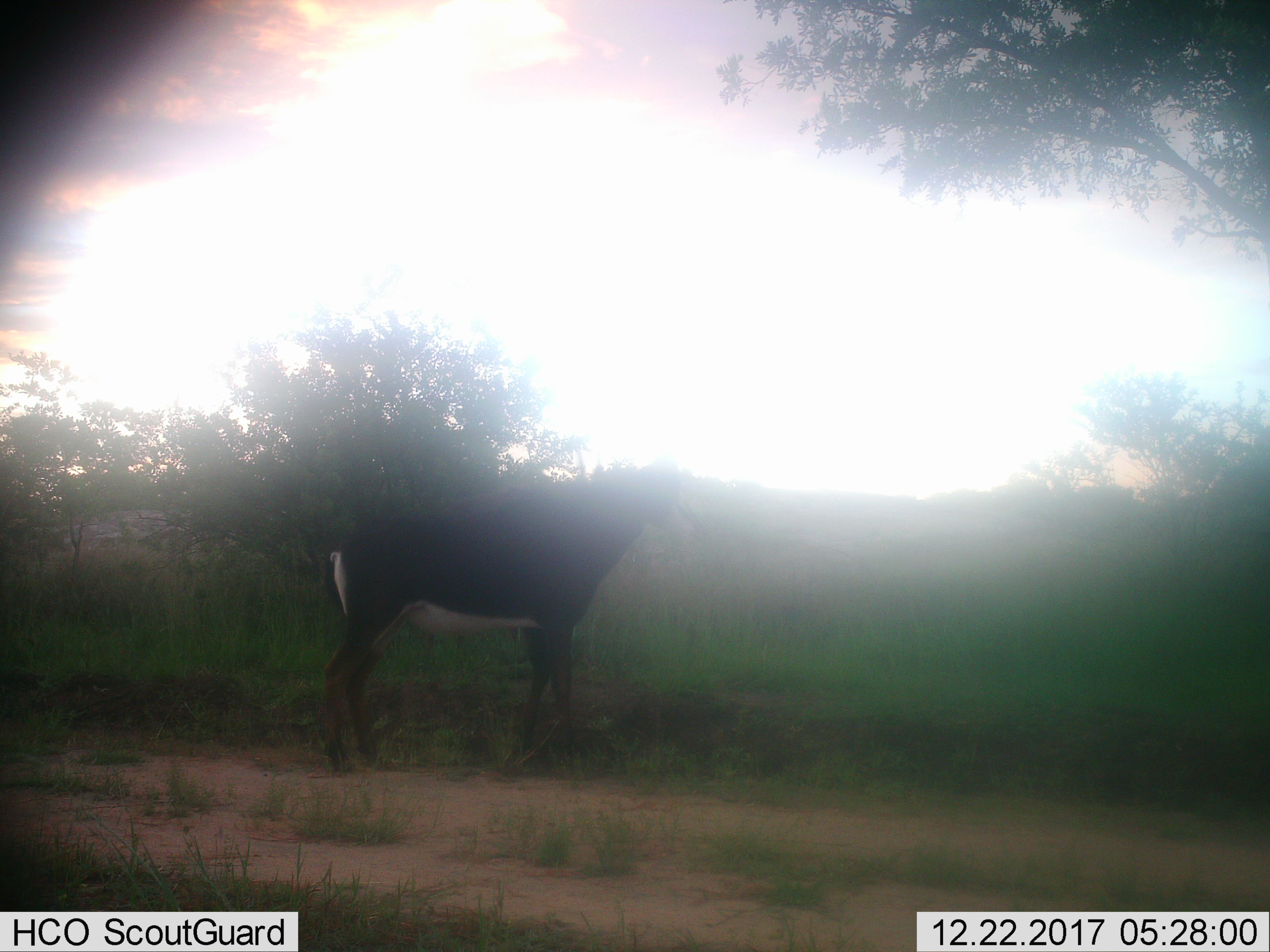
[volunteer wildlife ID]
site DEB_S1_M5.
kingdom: Animalia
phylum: Chordata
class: Mammalia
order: Artiodactyla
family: Bovidae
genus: Hippotragus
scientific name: Hippotragus niger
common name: sable antelope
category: sable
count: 1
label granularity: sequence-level